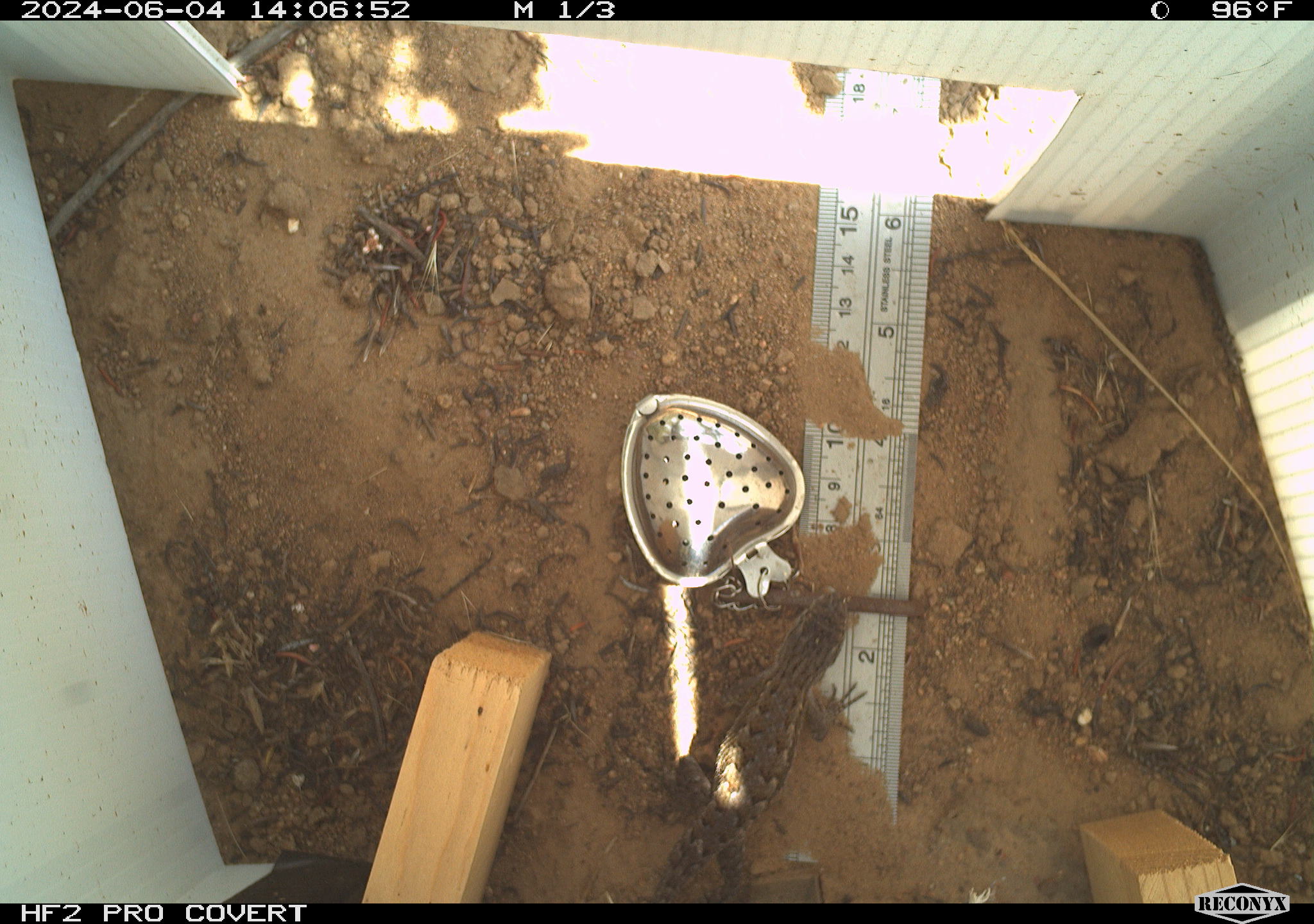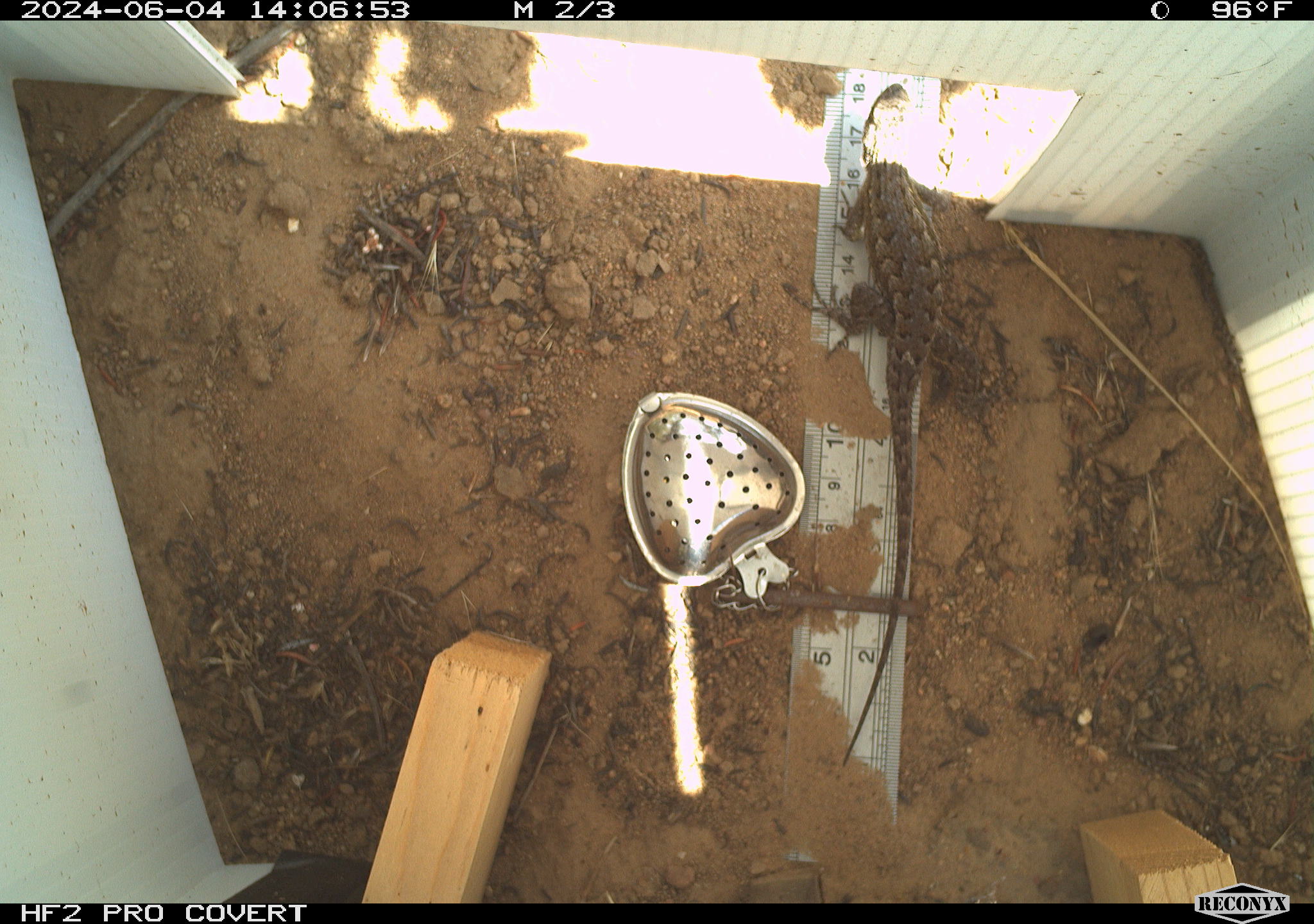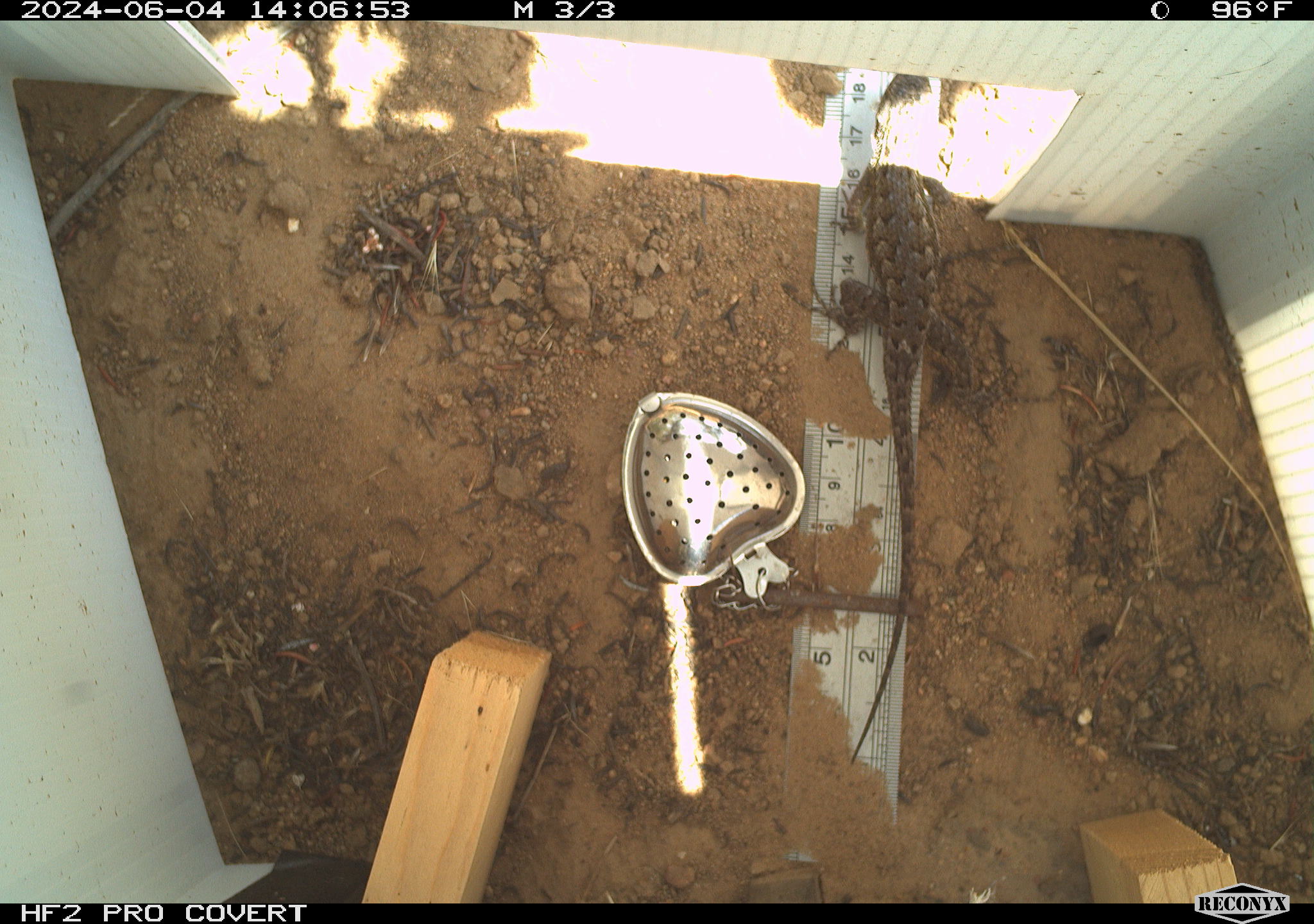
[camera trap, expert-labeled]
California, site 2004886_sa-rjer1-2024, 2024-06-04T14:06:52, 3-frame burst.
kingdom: Animalia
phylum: Chordata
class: Reptilia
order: Squamata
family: Phrynosomatidae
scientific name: Phrynosomatidae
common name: phrynosomatid lizards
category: phrynosomatidae family